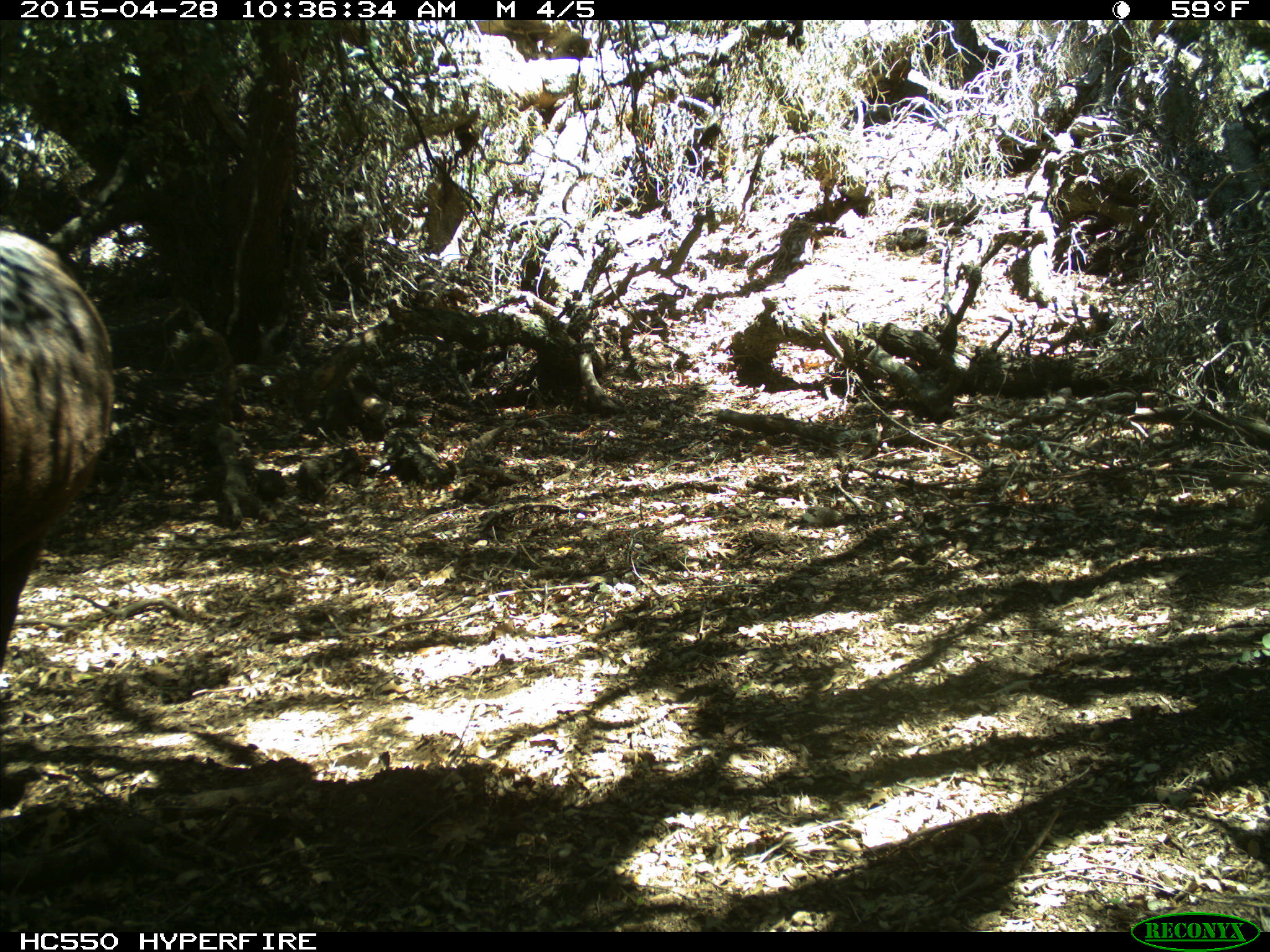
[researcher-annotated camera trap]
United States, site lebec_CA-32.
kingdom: Animalia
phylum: Chordata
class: Mammalia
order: Artiodactyla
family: Bovidae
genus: Bos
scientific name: Bos taurus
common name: domestic cow